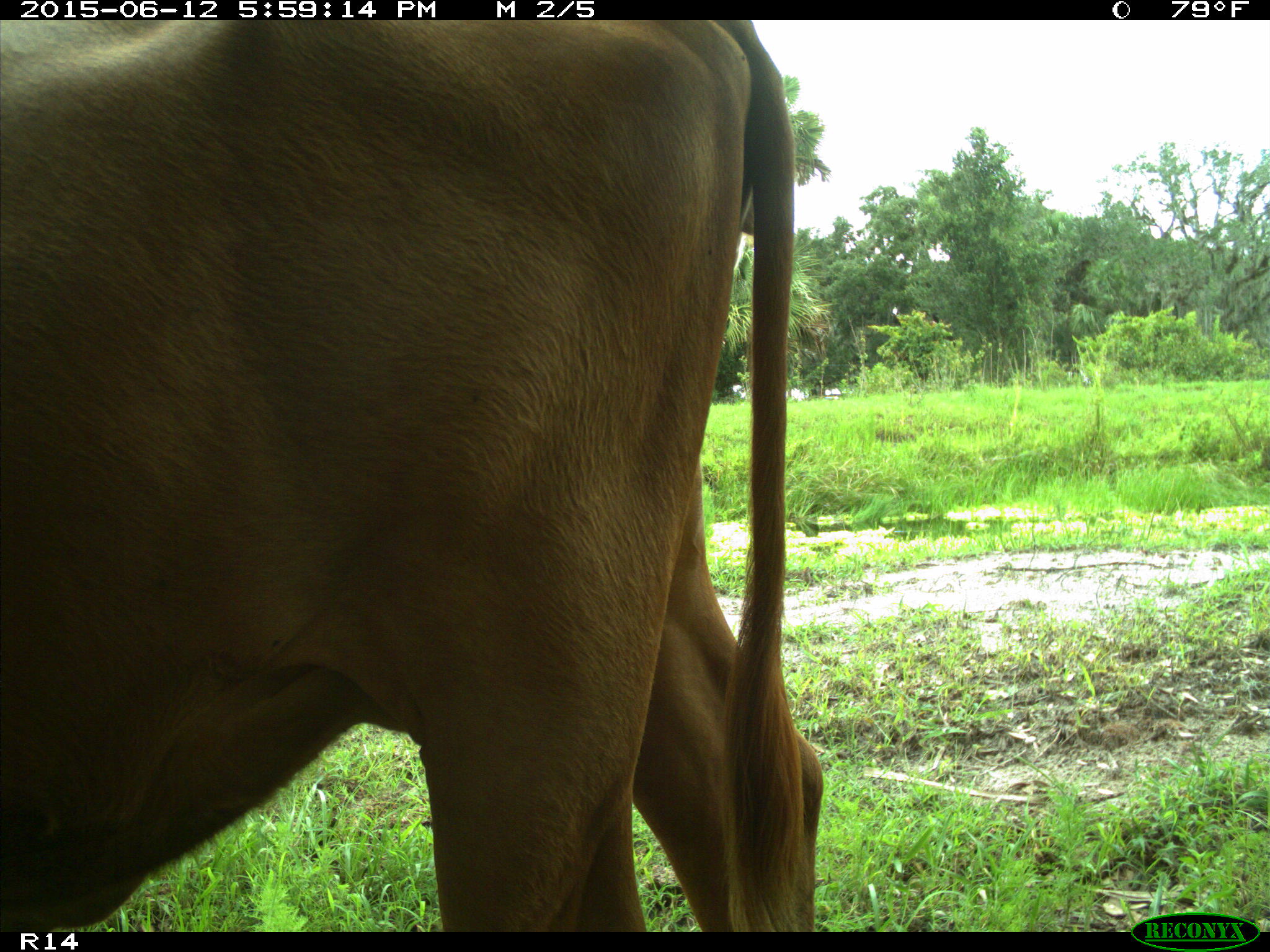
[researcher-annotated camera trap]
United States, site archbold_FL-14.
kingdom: Animalia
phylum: Chordata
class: Mammalia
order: Artiodactyla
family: Bovidae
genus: Bos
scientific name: Bos taurus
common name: domestic cow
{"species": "Bos taurus (domestic cow)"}